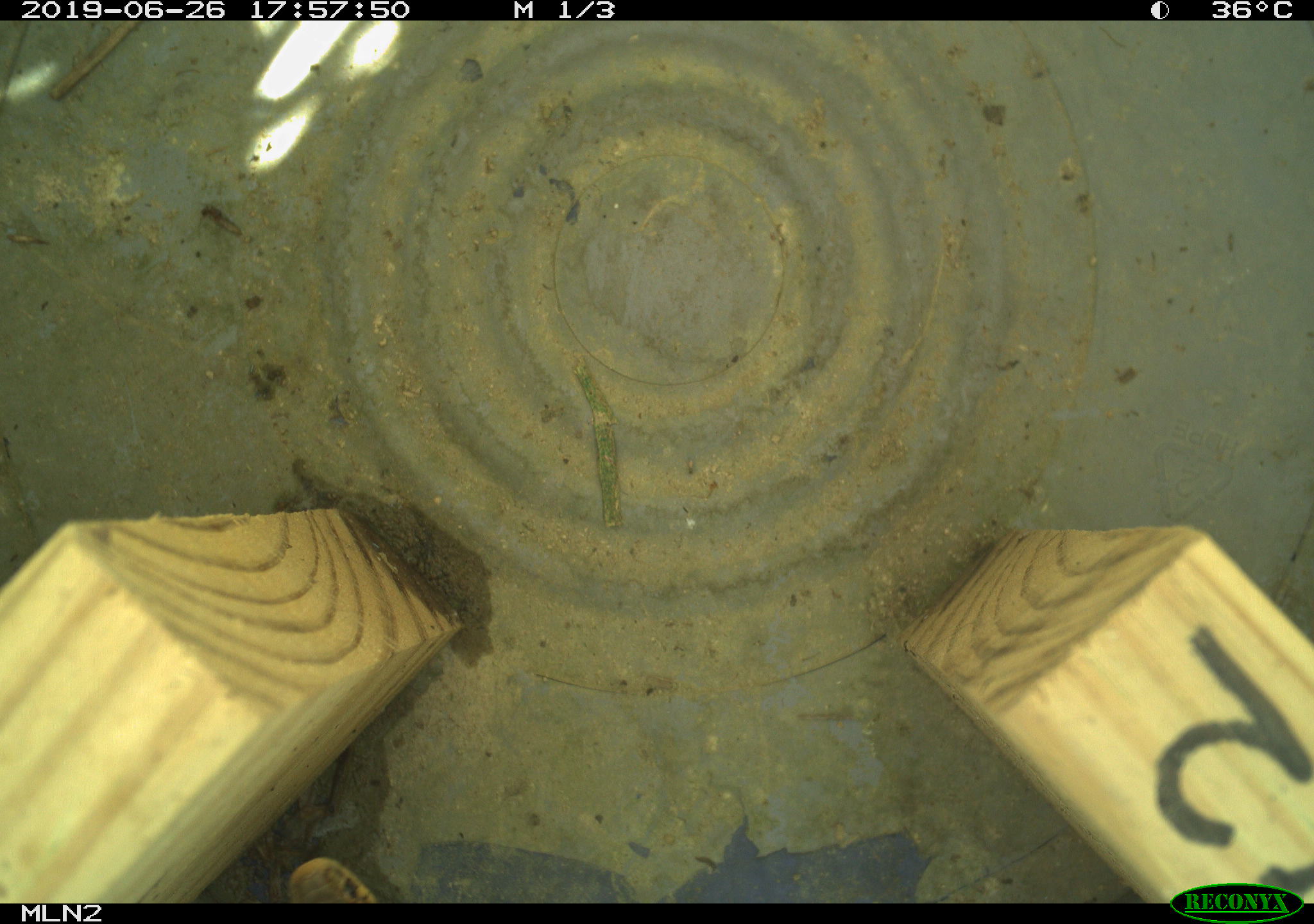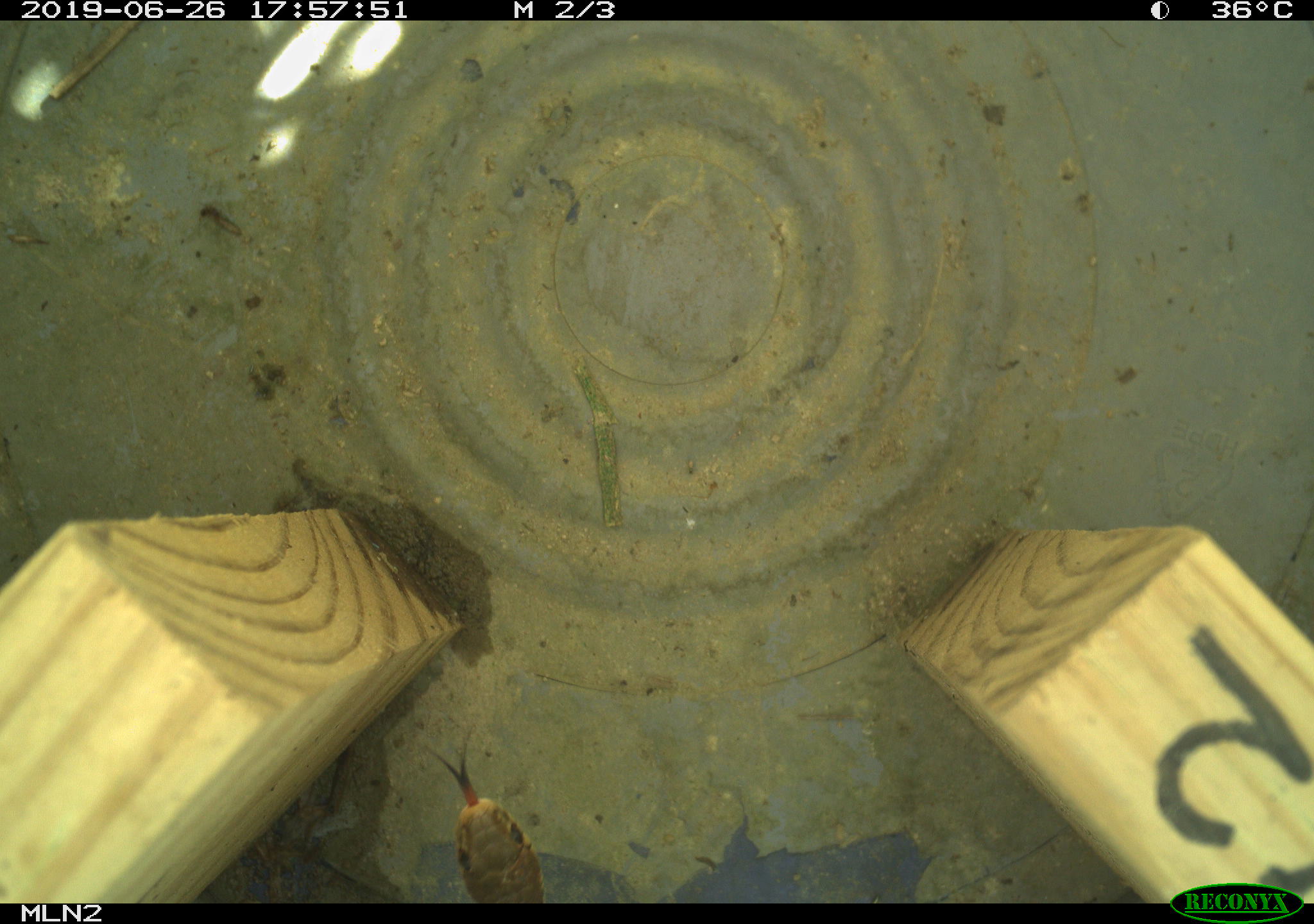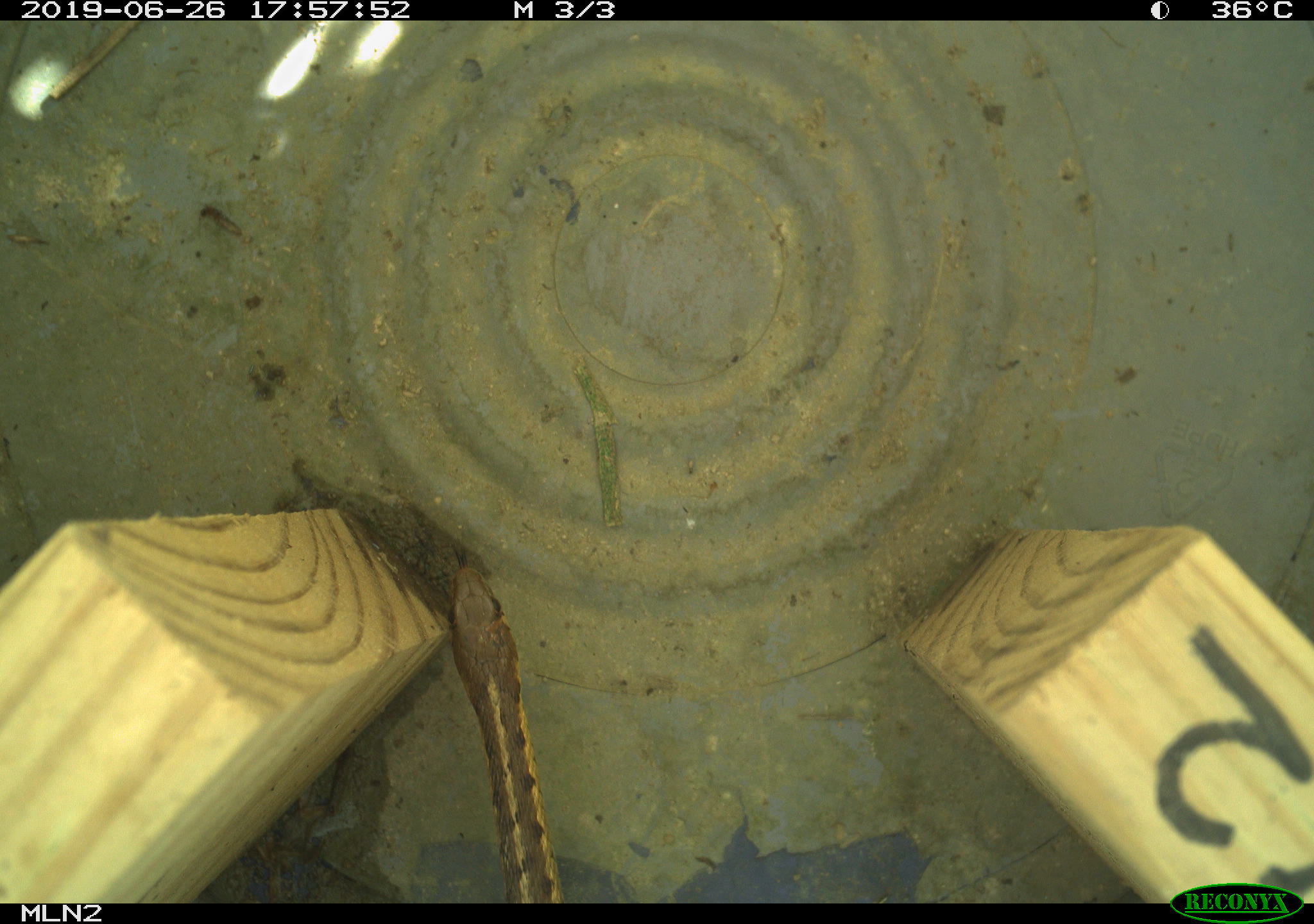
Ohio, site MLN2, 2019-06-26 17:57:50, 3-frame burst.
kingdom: Animalia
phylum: Chordata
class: Reptilia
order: Squamata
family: Colubridae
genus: Thamnophis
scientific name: Thamnophis sirtalis sirtalis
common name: eastern gartersnake